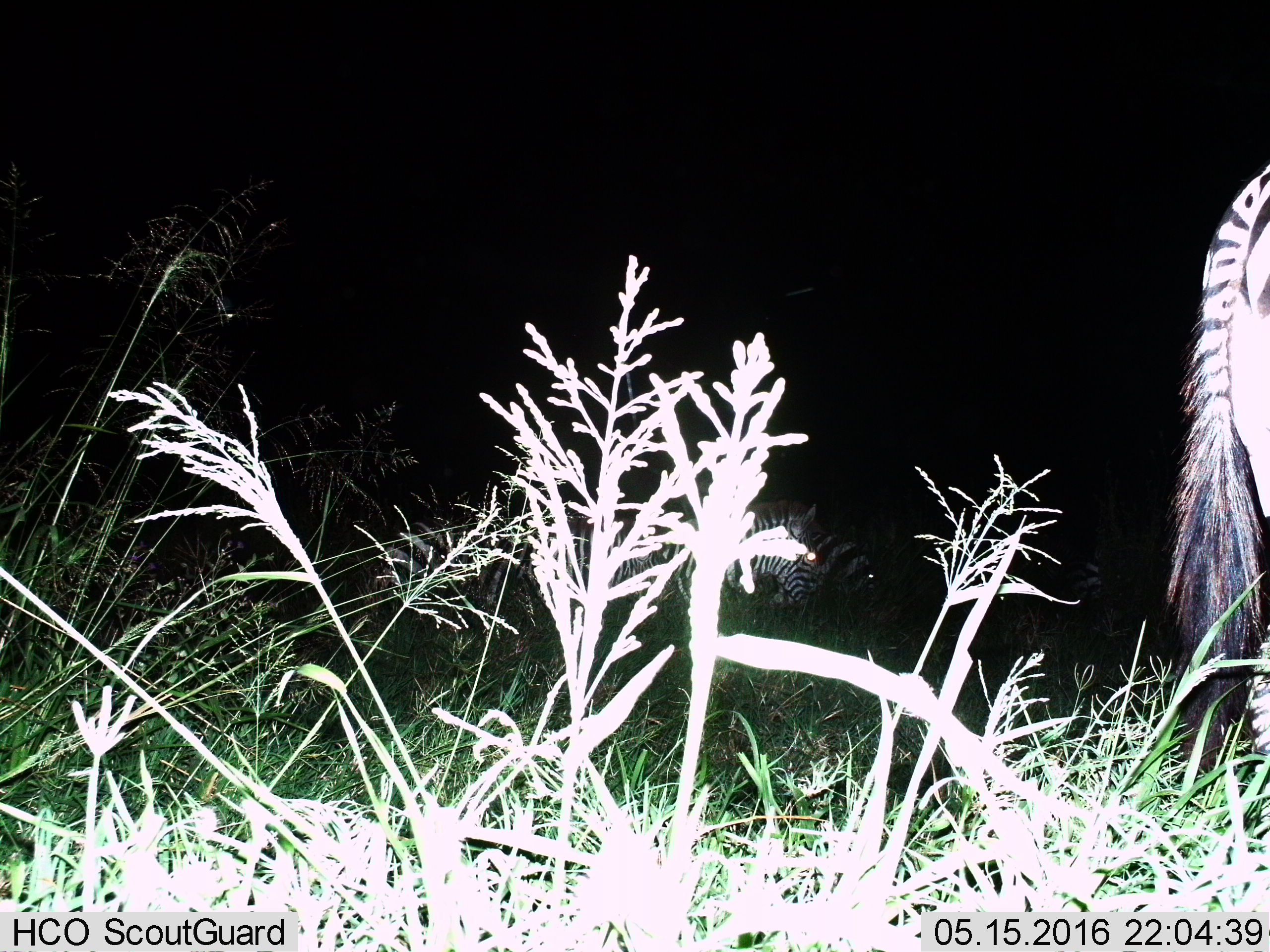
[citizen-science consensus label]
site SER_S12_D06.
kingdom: Animalia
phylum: Chordata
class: Mammalia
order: Perissodactyla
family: Equidae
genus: Equus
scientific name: Equus quagga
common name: plains zebra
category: zebraplains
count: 5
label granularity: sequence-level